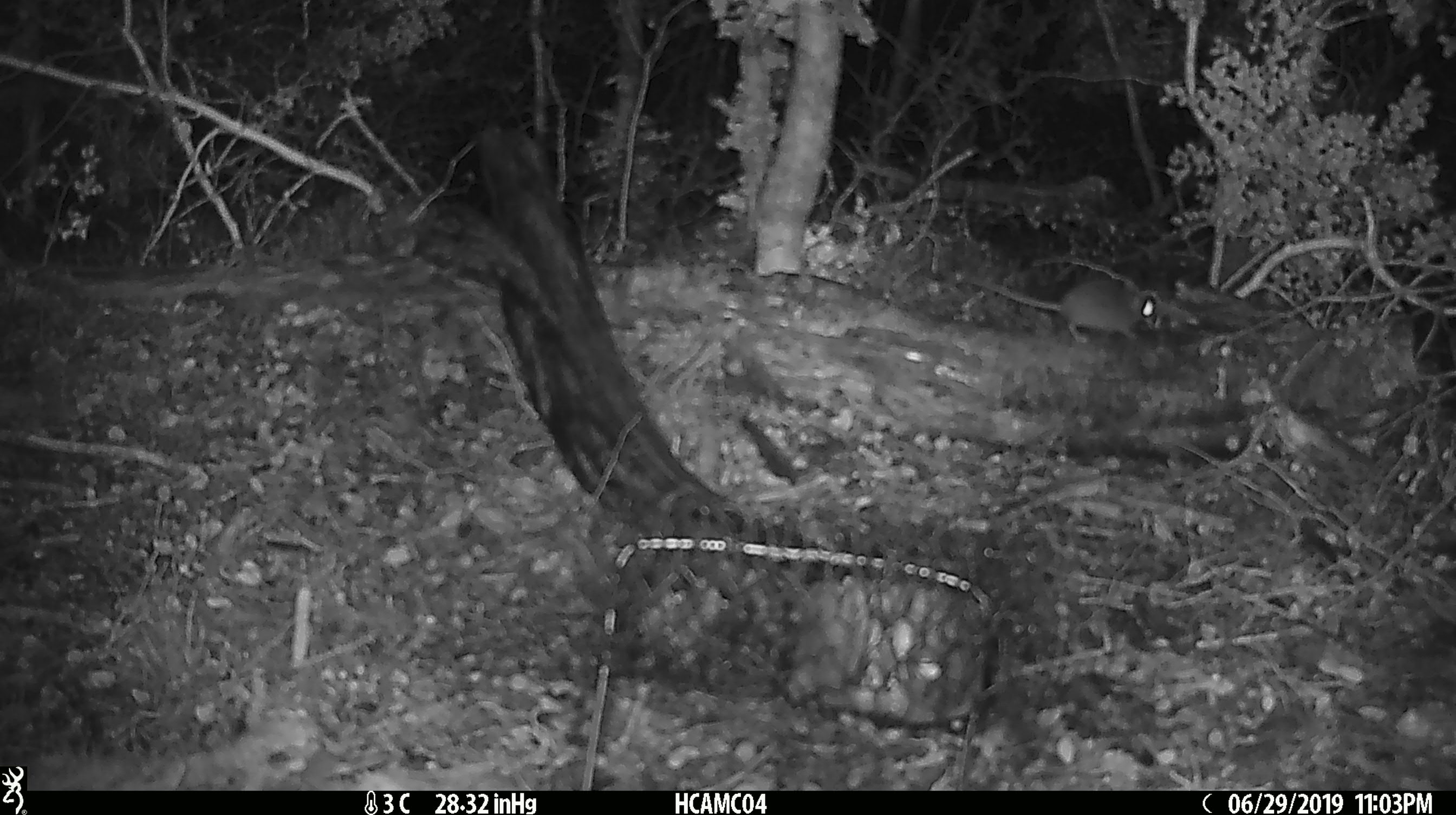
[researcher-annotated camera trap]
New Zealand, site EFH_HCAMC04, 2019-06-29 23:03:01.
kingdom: Animalia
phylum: Chordata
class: Mammalia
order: Rodentia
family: Muridae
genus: Mus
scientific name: Mus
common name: mouse